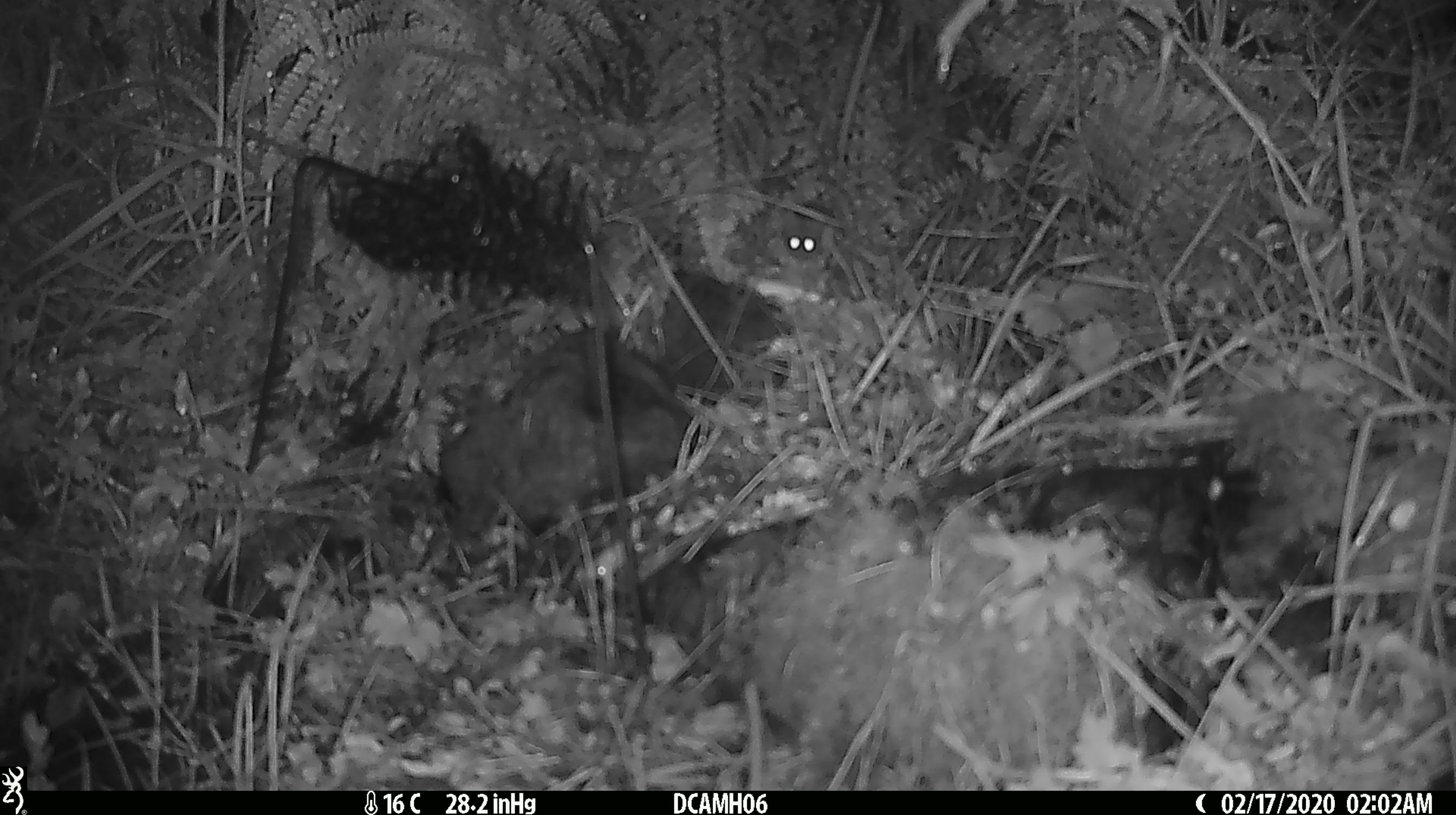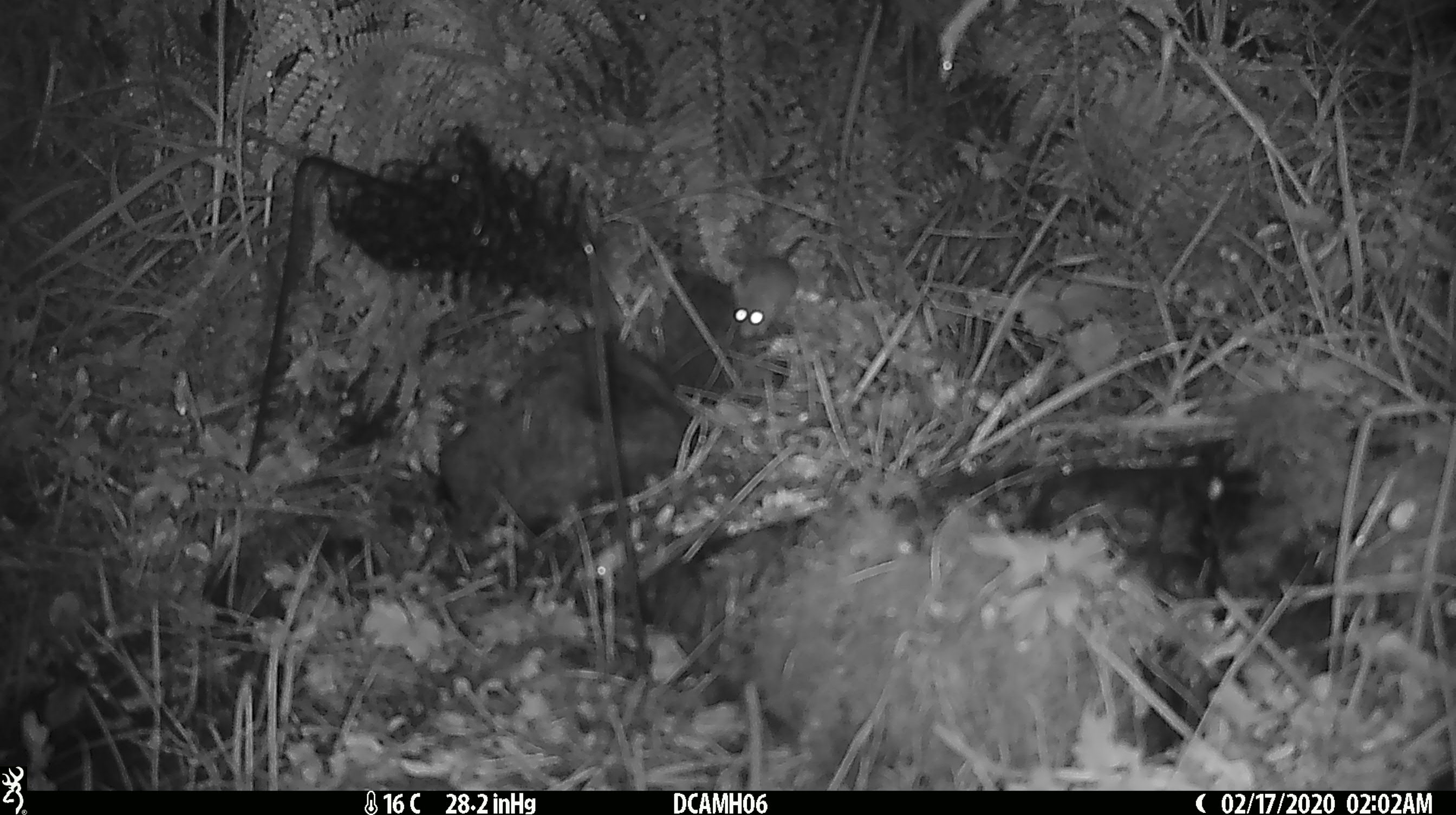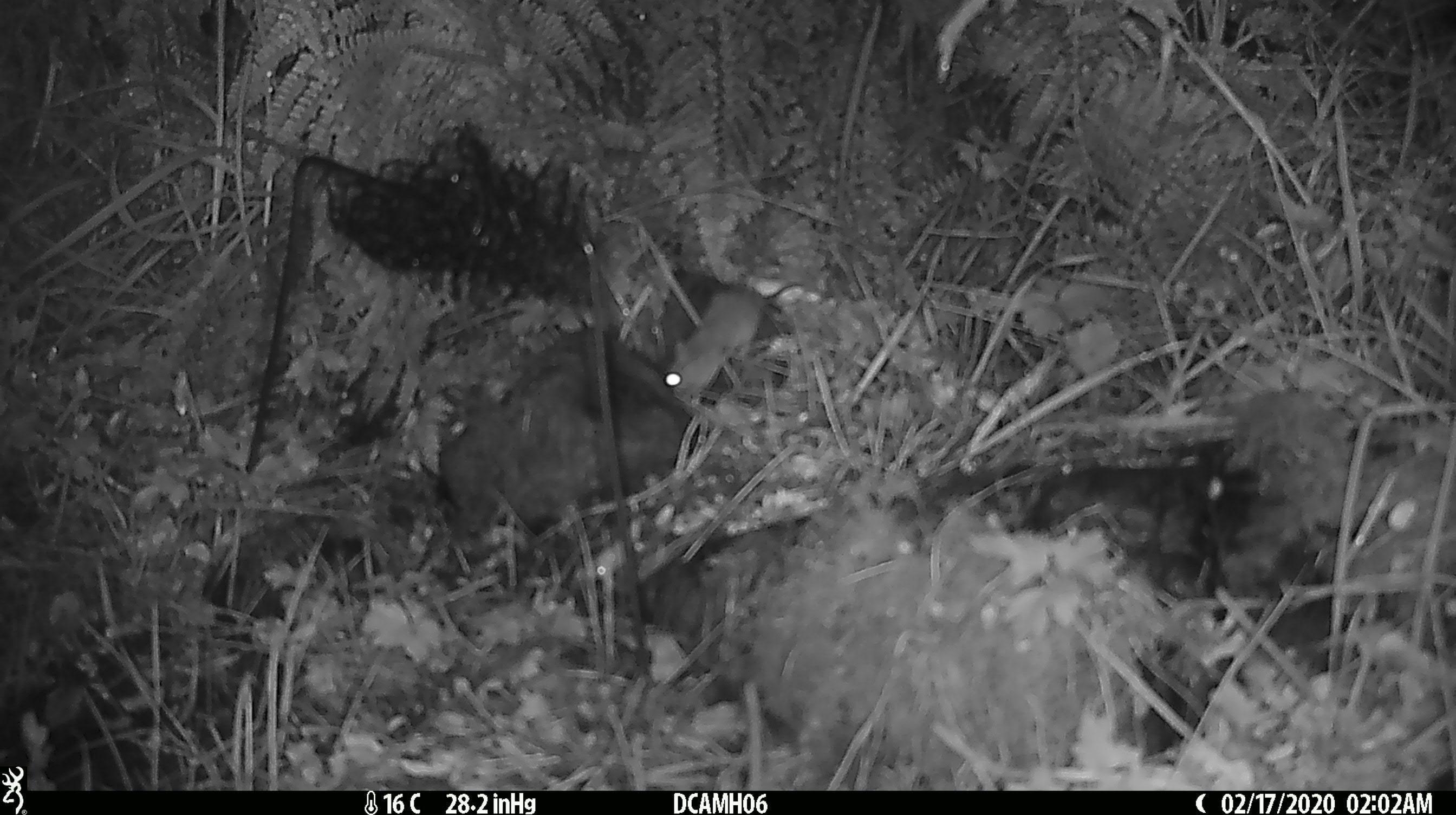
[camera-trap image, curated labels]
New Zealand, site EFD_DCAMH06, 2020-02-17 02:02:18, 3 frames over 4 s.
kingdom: Animalia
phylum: Chordata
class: Mammalia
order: Rodentia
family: Muridae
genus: Mus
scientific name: Mus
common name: mouse